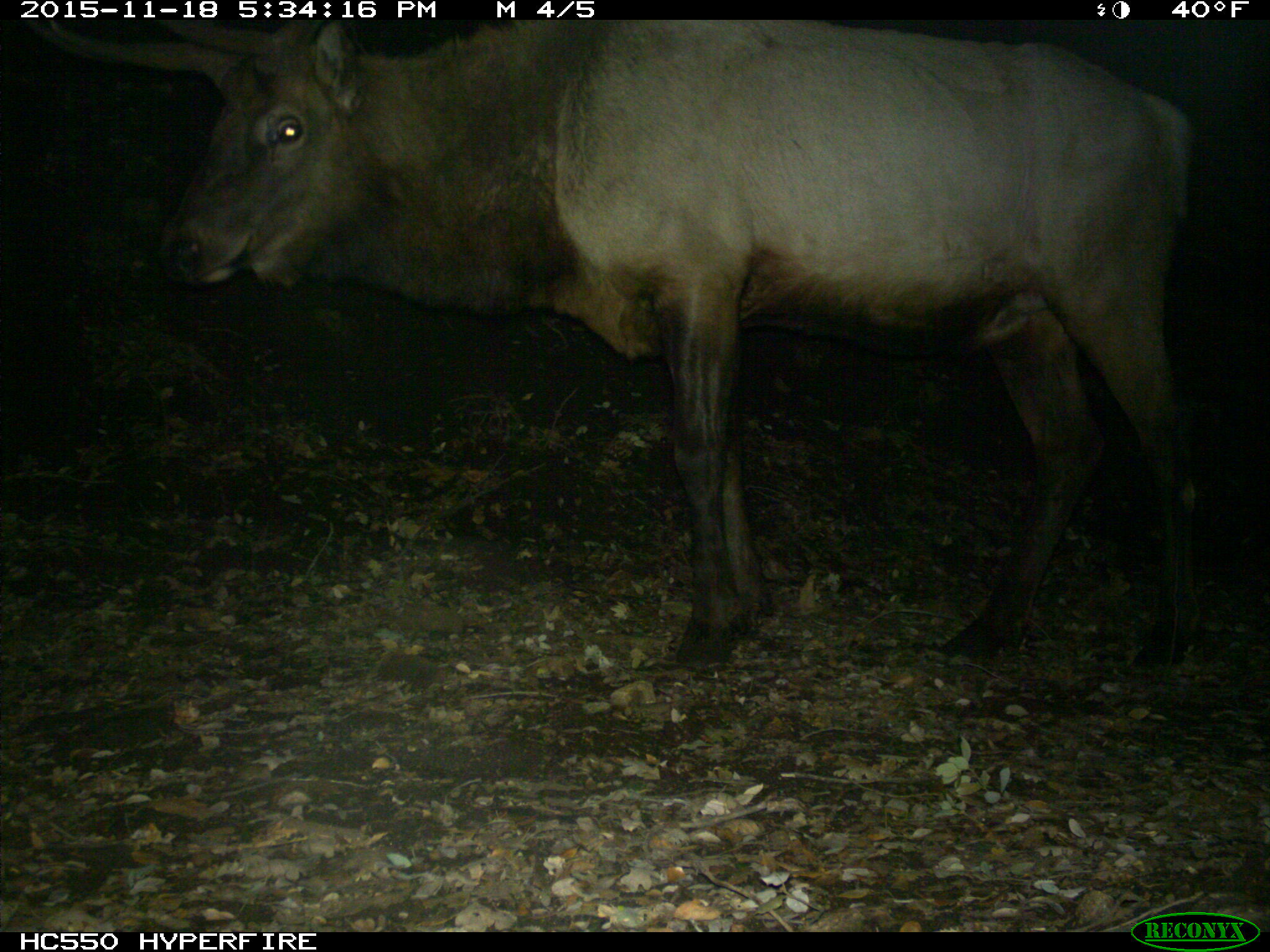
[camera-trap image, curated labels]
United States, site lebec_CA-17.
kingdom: Animalia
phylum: Chordata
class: Mammalia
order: Artiodactyla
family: Cervidae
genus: Cervus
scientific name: Cervus canadensis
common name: elk